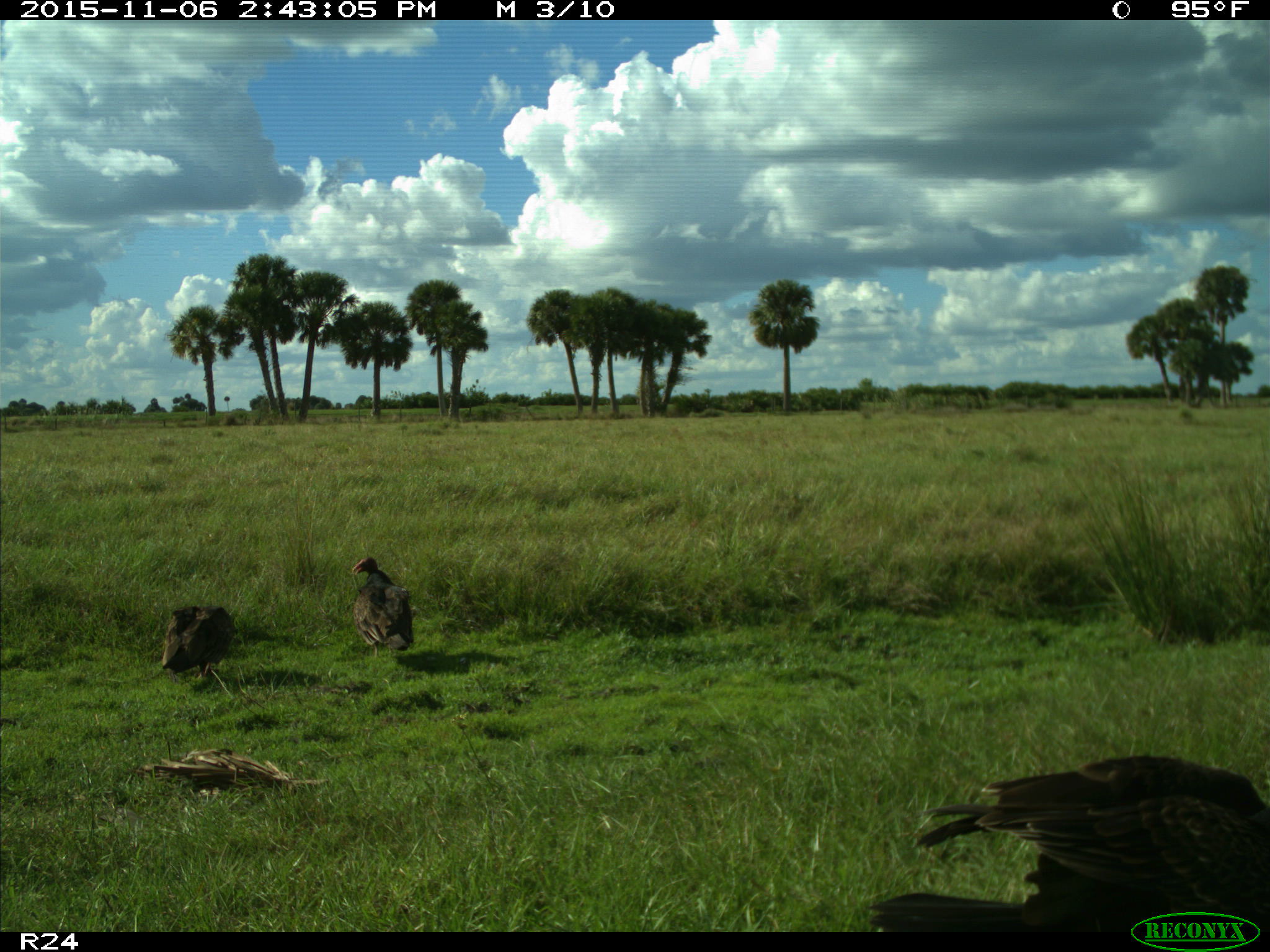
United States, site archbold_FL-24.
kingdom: Animalia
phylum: Chordata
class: Aves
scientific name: Aves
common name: birds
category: unidentified bird